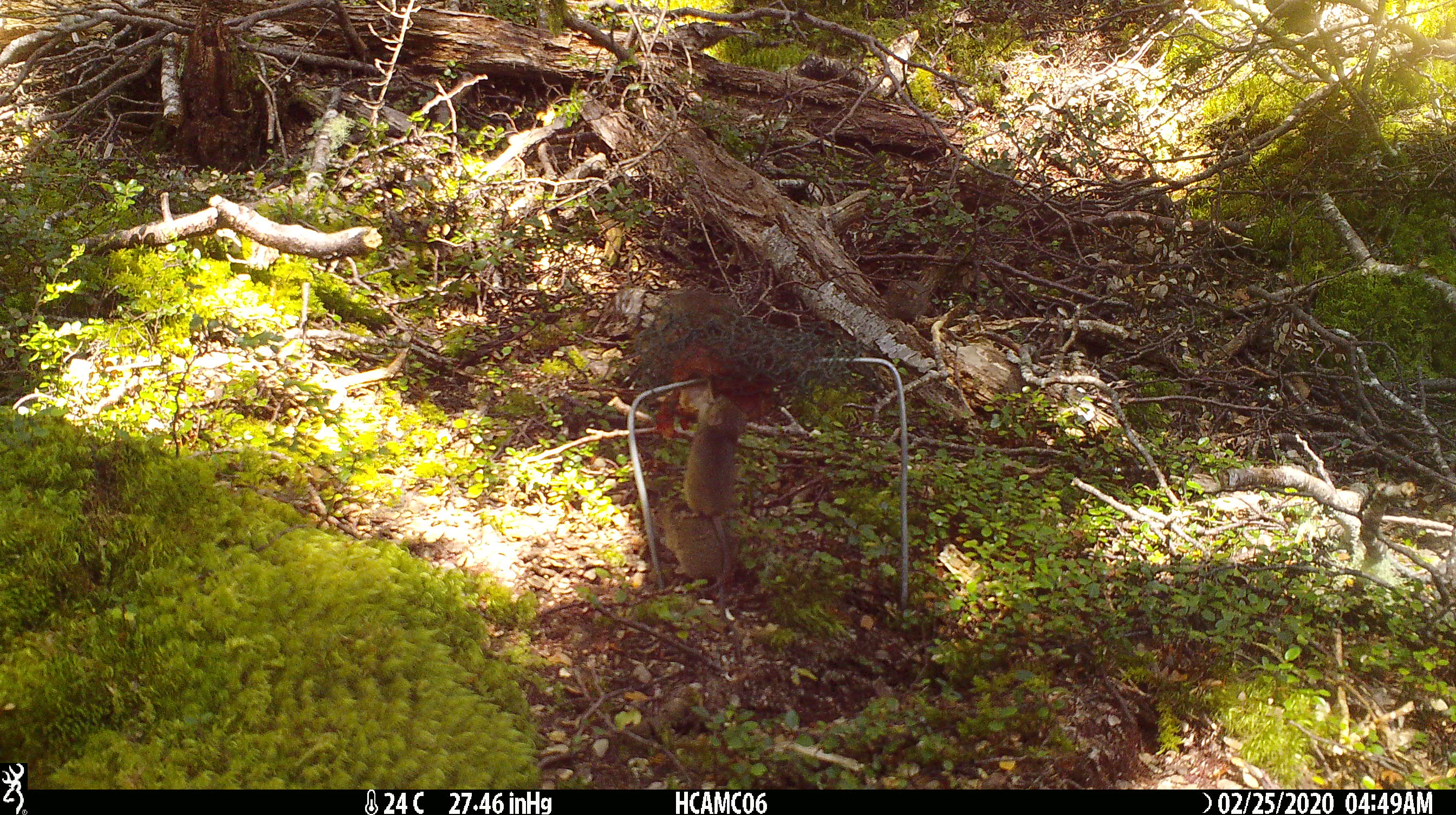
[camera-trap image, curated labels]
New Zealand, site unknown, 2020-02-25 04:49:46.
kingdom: Animalia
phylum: Chordata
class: Mammalia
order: Rodentia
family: Muridae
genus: Mus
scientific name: Mus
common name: mouse